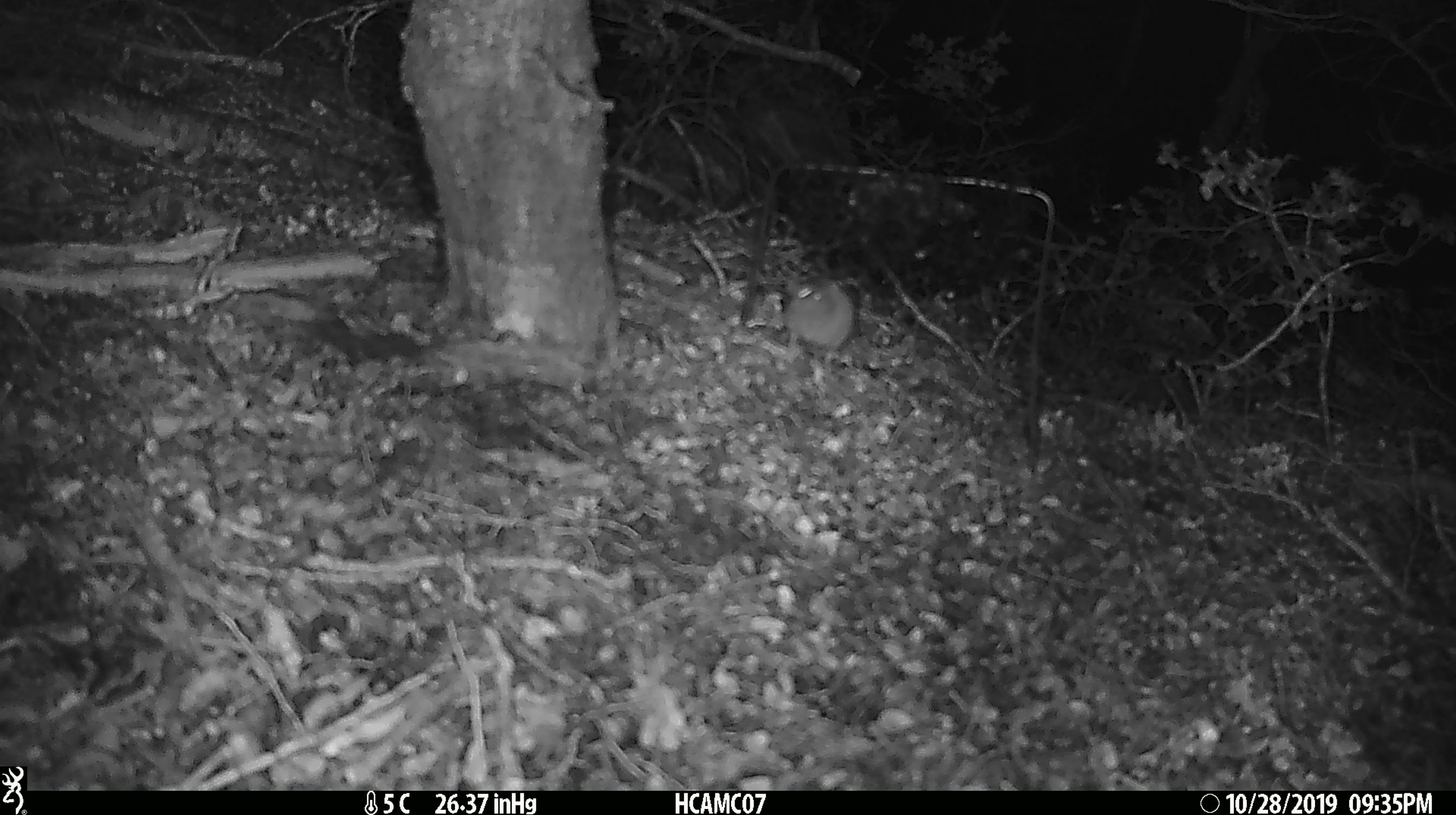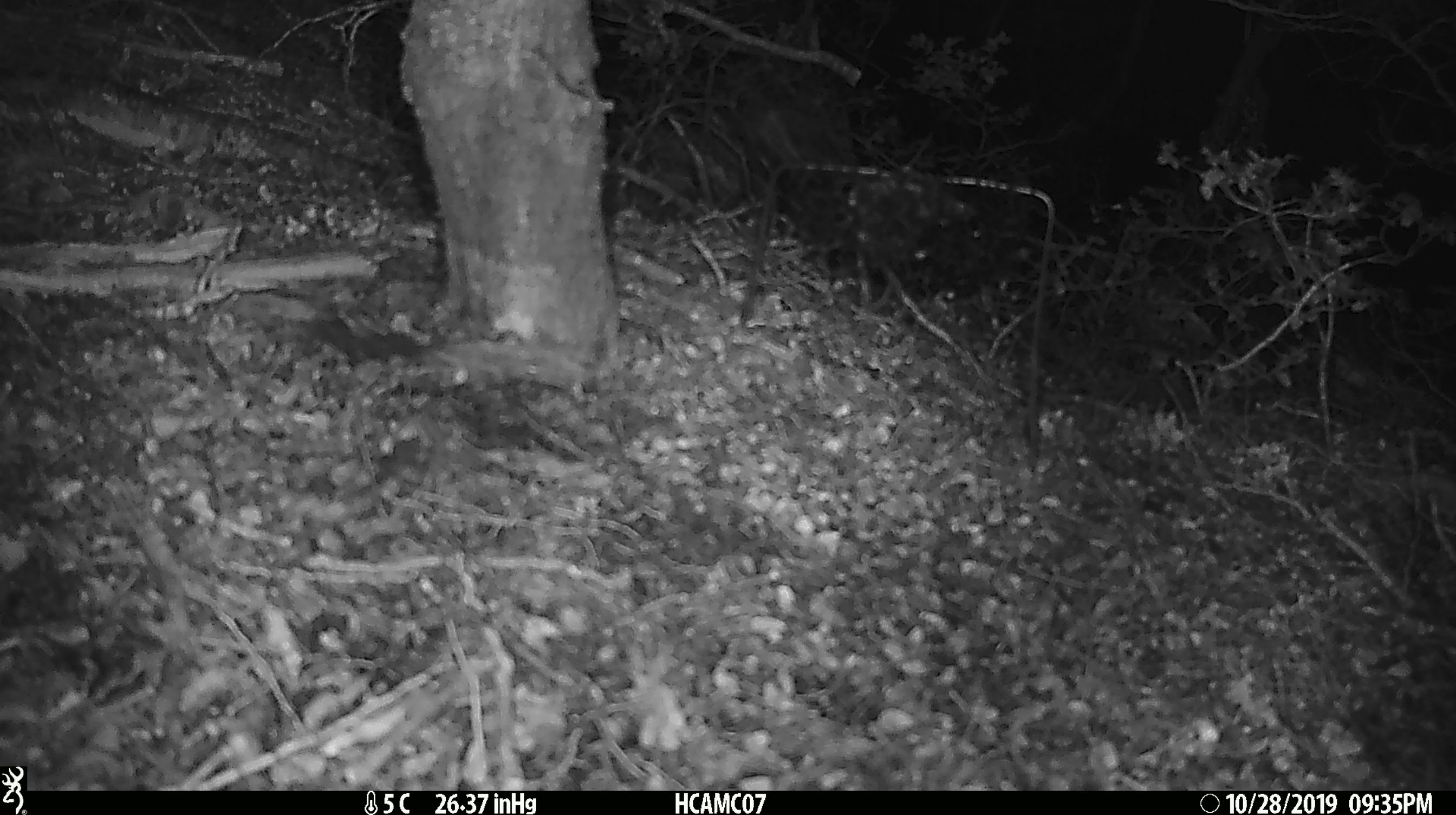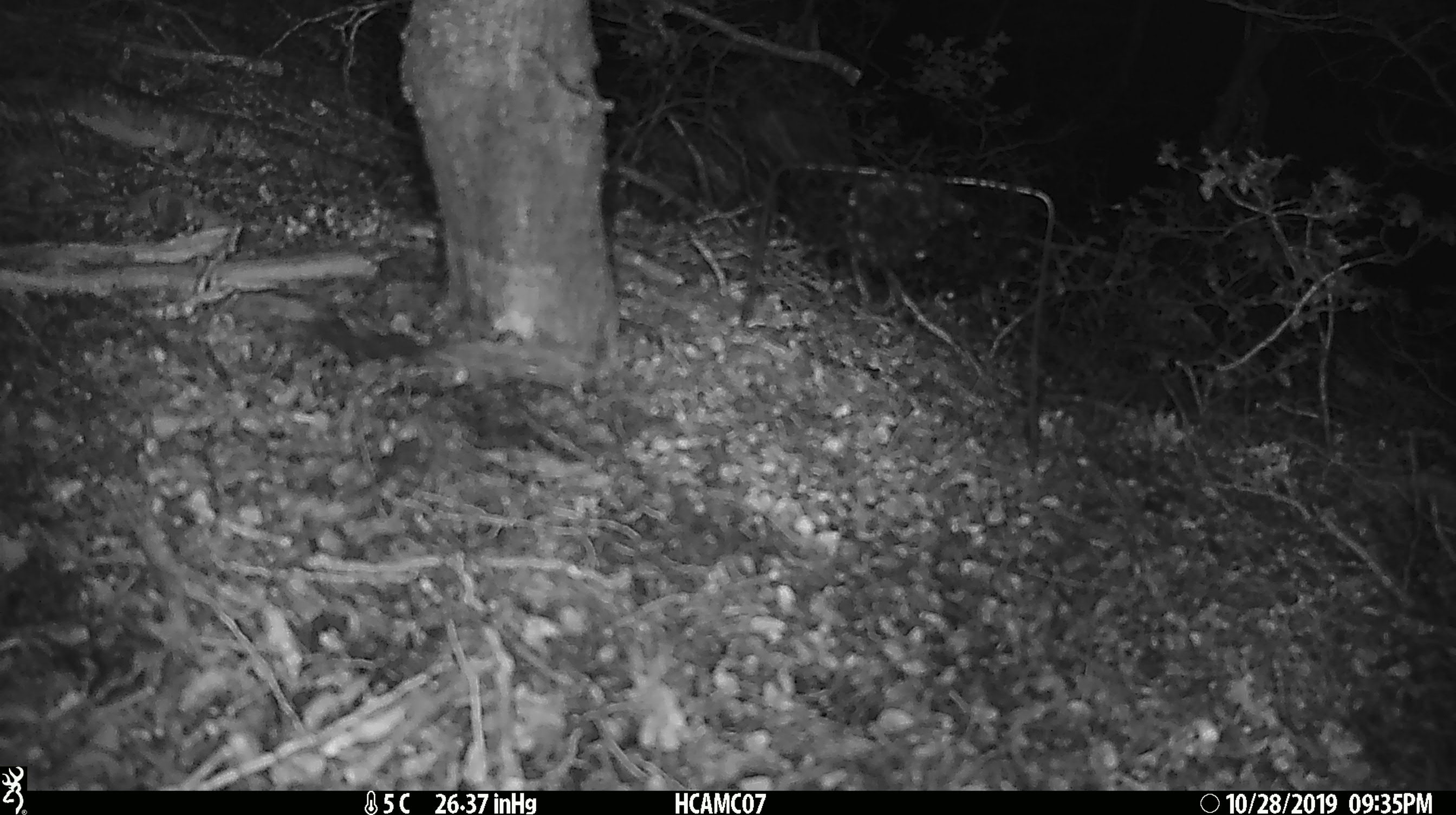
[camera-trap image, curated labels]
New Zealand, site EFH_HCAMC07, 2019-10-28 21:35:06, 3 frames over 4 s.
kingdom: Animalia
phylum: Chordata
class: Mammalia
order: Rodentia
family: Muridae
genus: Mus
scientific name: Mus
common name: mouse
Mouse (Mus).